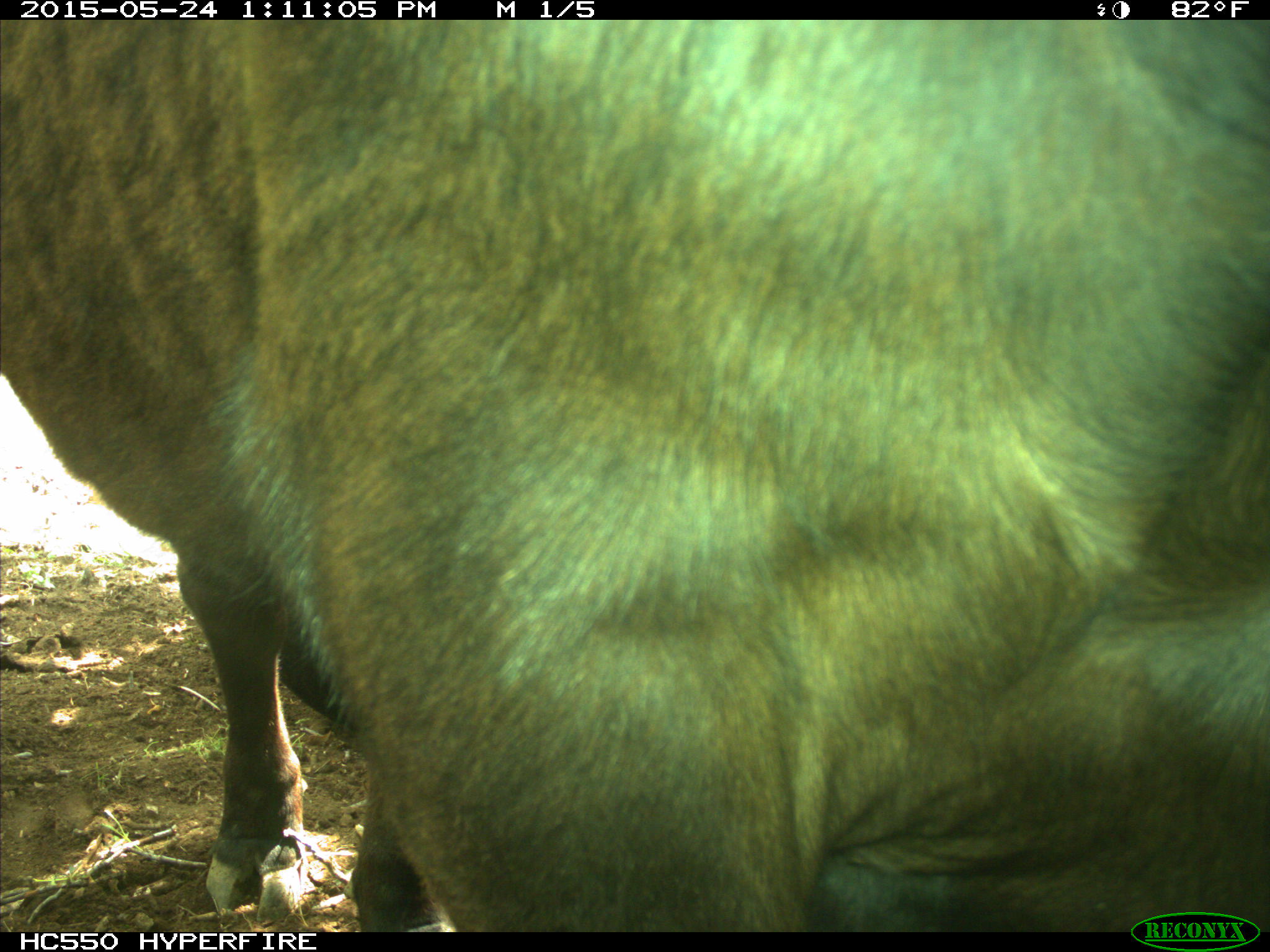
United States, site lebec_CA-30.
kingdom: Animalia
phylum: Chordata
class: Mammalia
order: Artiodactyla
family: Bovidae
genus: Bos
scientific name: Bos taurus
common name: domestic cow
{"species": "Bos taurus (domestic cow)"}